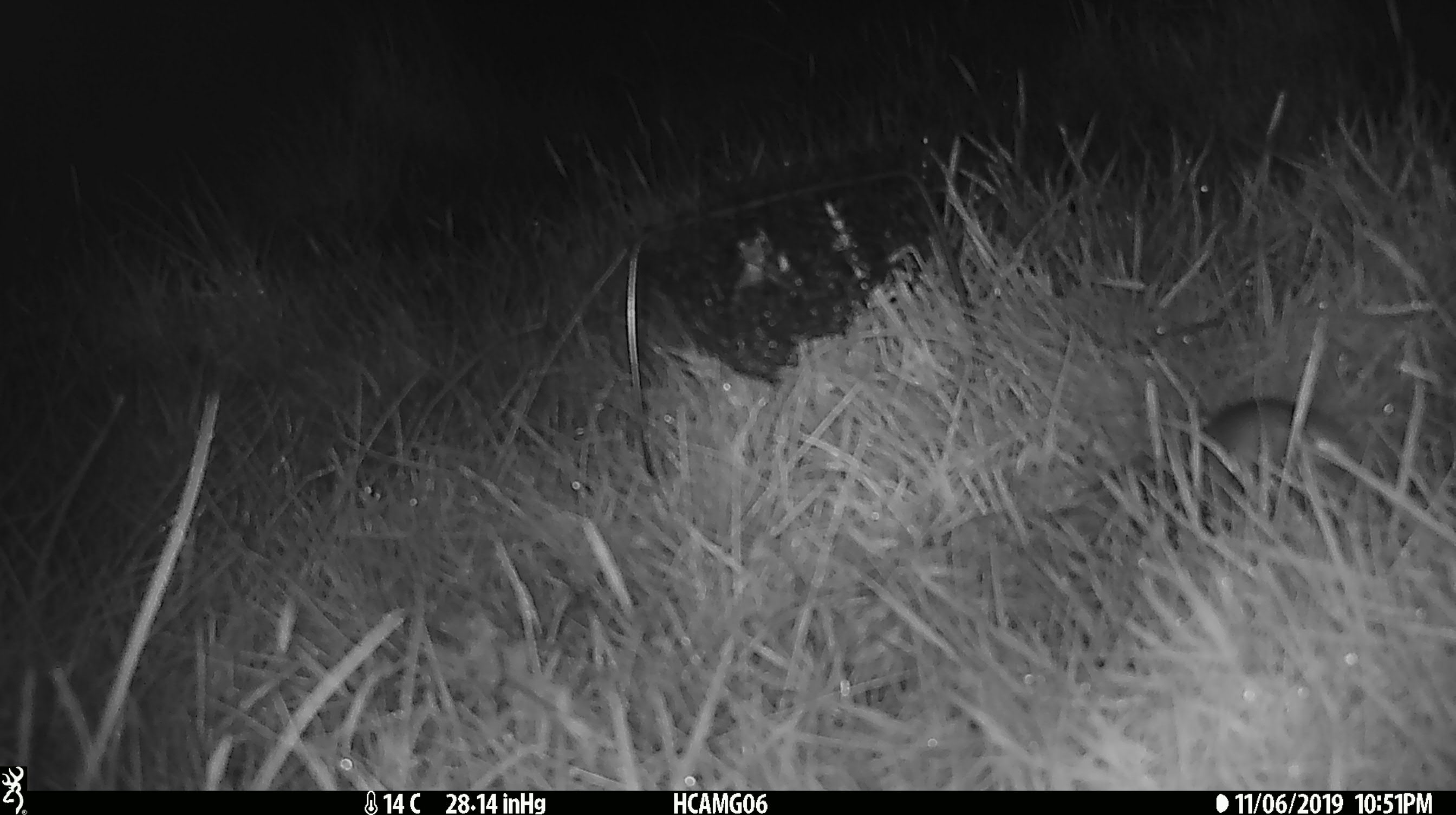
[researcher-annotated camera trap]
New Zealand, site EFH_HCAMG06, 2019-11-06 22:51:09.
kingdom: Animalia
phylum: Chordata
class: Mammalia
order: Rodentia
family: Muridae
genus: Mus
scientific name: Mus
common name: mouse